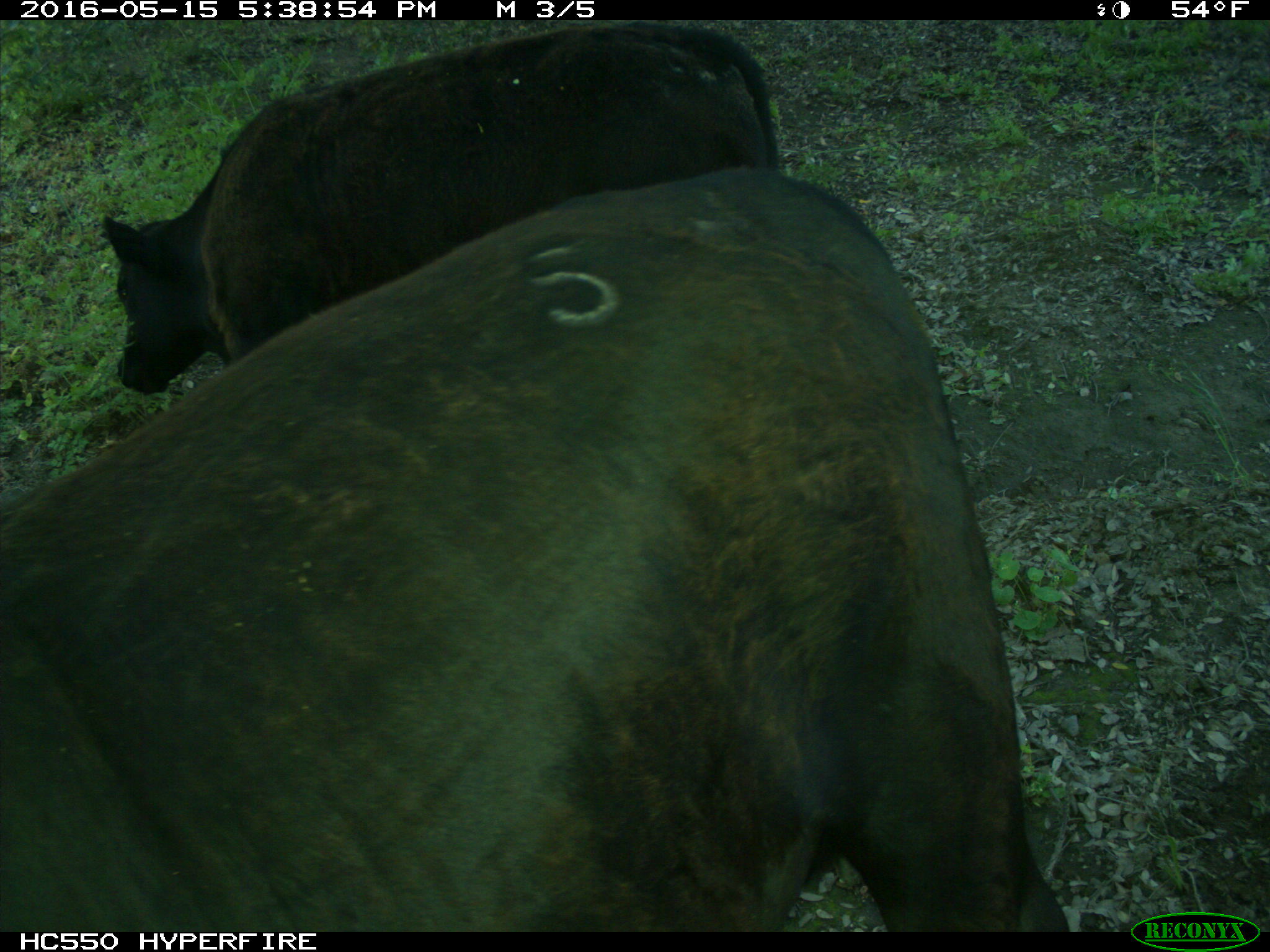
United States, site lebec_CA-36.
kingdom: Animalia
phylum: Chordata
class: Mammalia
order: Artiodactyla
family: Bovidae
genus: Bos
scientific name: Bos taurus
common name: domestic cow